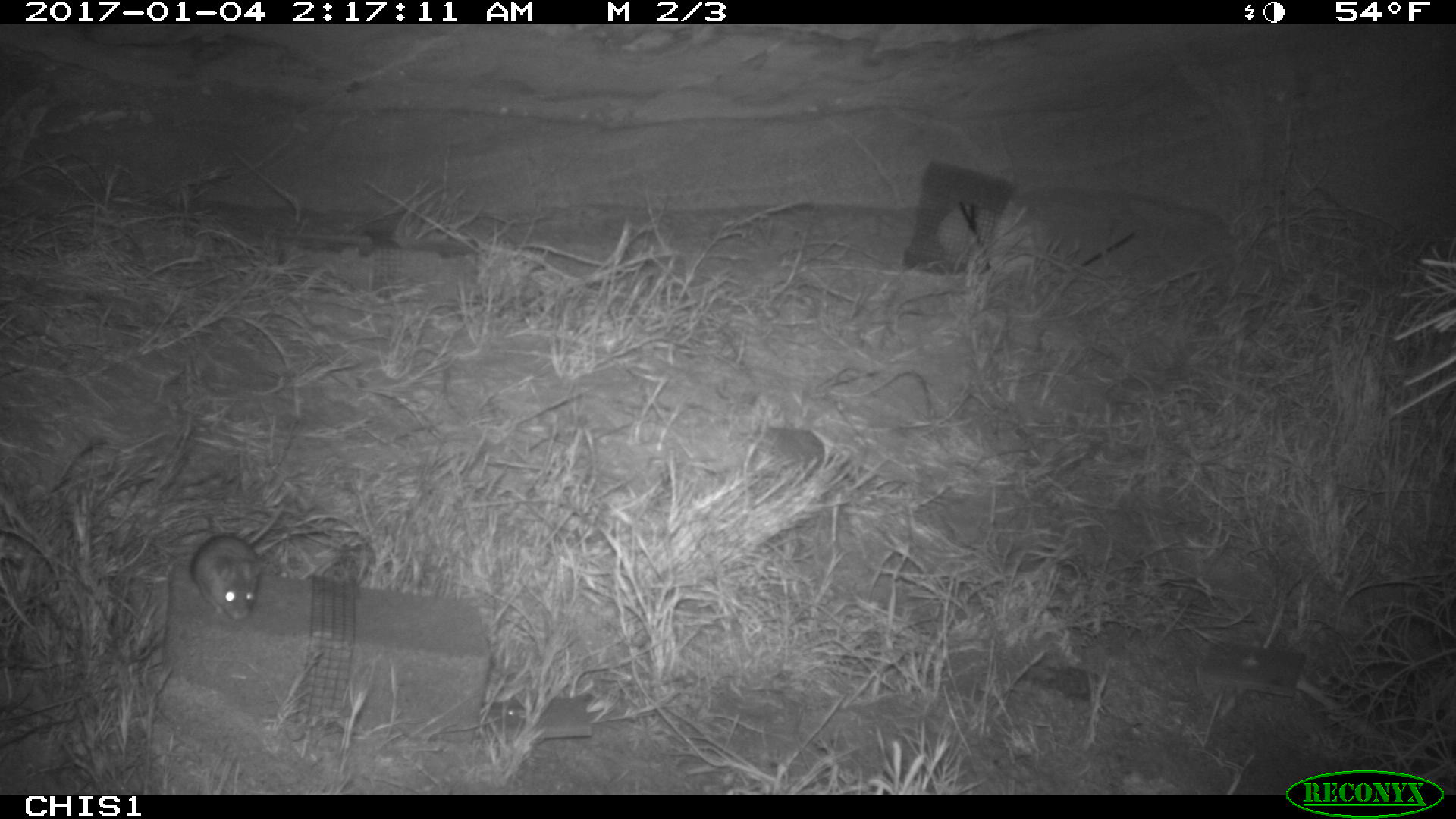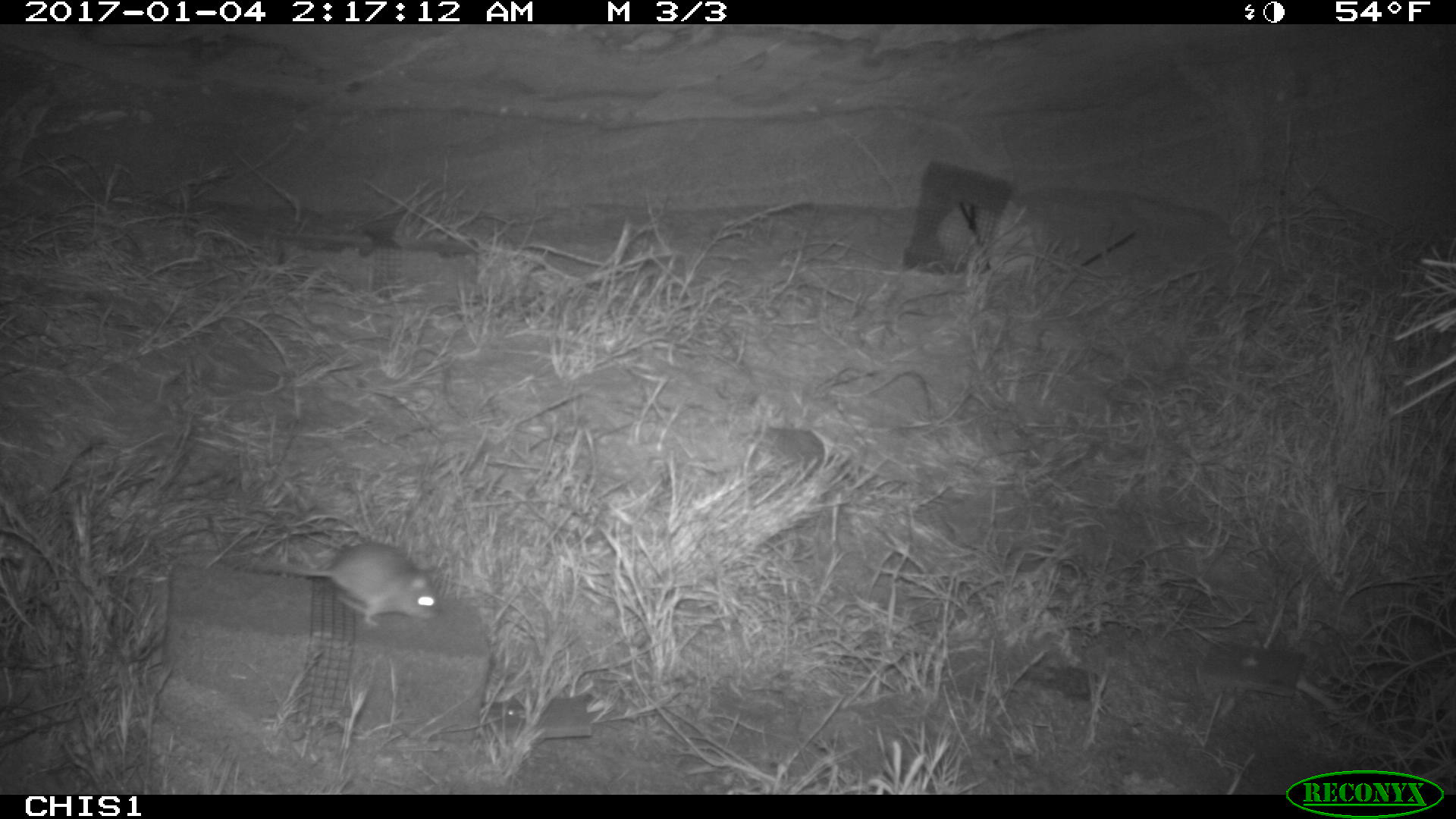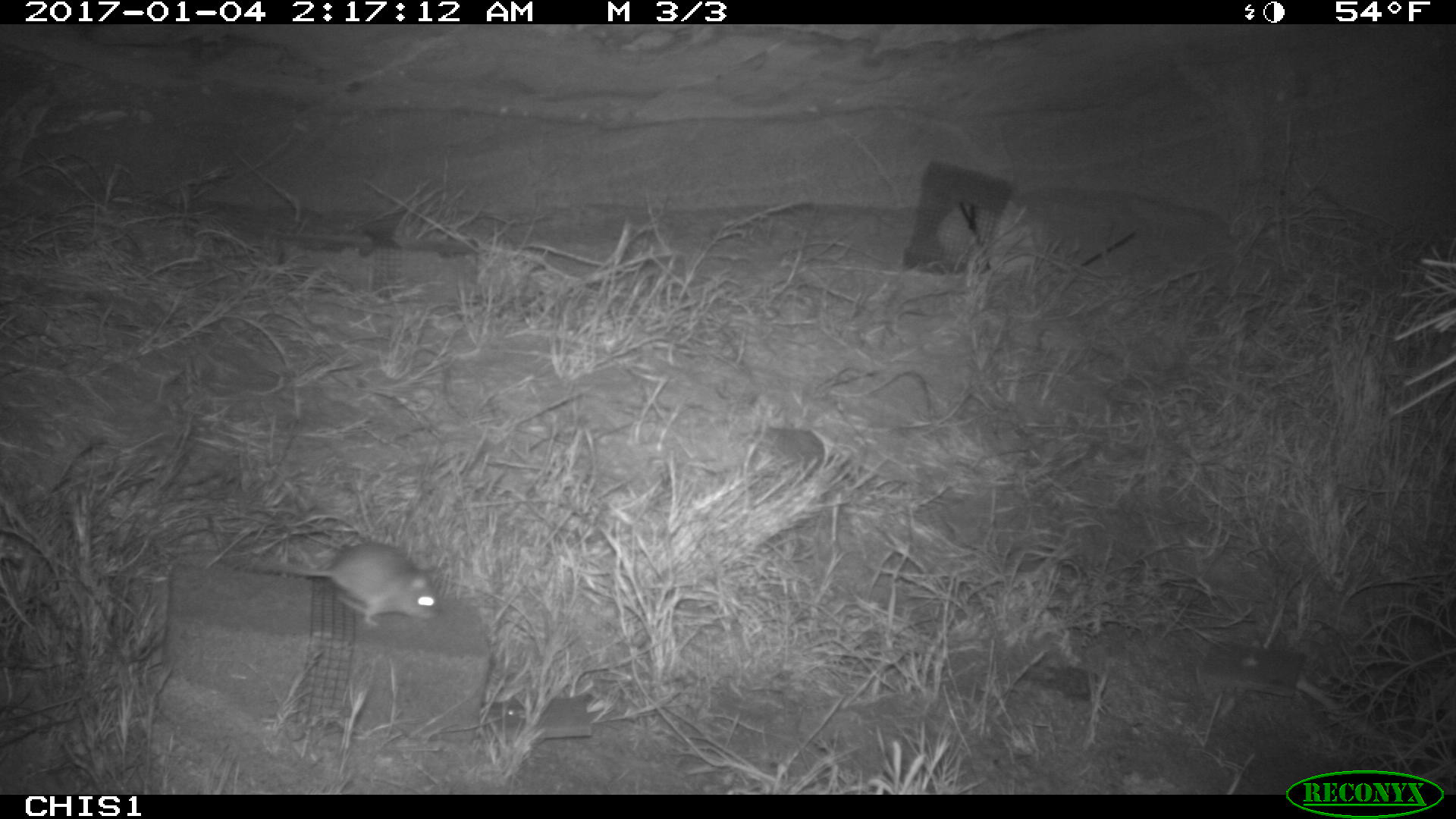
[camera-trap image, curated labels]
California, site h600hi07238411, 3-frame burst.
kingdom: Animalia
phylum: Chordata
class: Mammalia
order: Rodentia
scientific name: Rodentia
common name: rodent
Rodent (Rodentia).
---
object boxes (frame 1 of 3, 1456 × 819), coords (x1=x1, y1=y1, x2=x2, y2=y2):
rodent: (x1=190, y1=504, x2=284, y2=619)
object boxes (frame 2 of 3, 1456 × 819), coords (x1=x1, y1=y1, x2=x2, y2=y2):
rodent: (x1=259, y1=542, x2=438, y2=626)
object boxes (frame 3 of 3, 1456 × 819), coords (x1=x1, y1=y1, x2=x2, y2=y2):
rodent: (x1=261, y1=542, x2=440, y2=627)